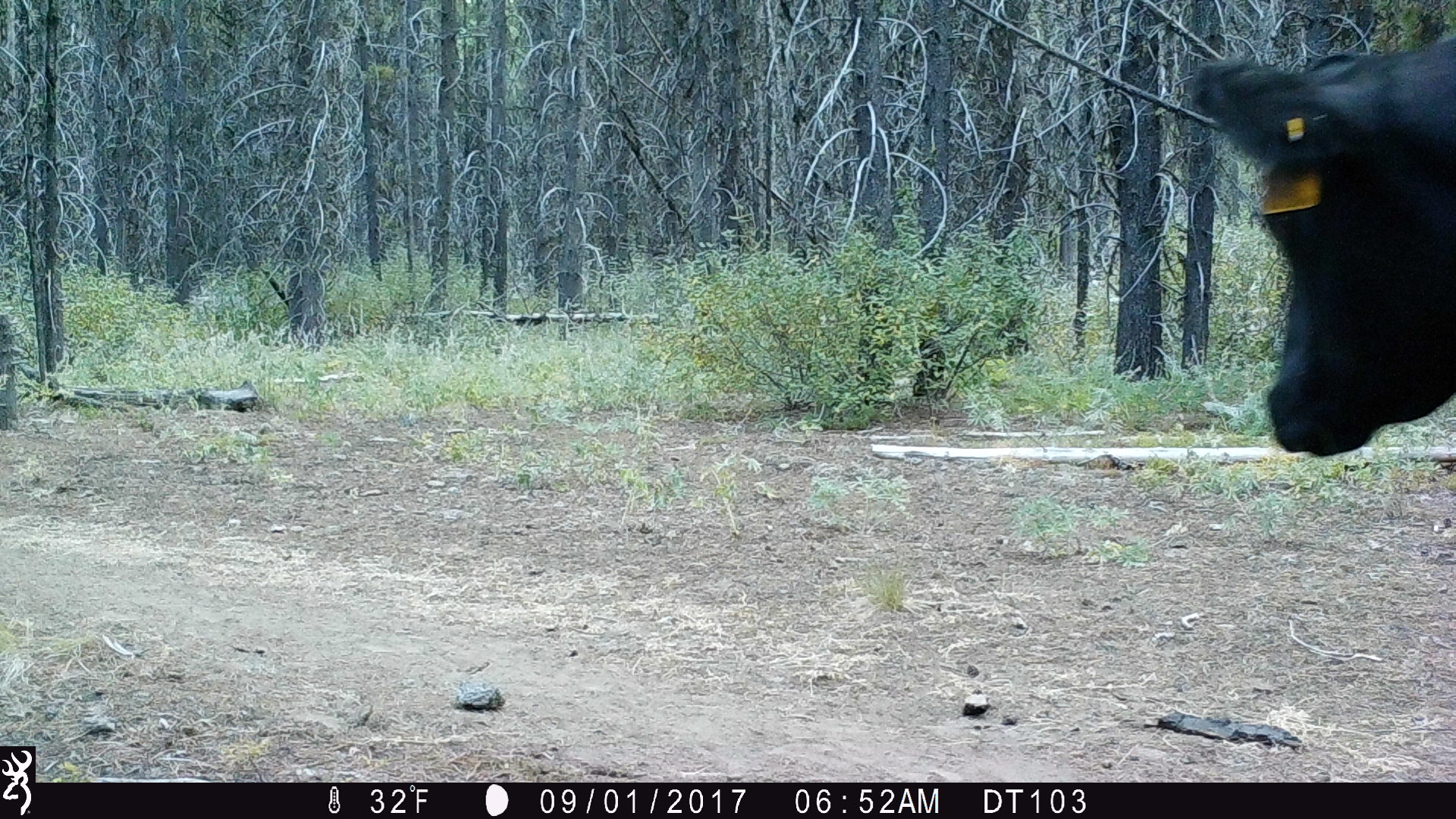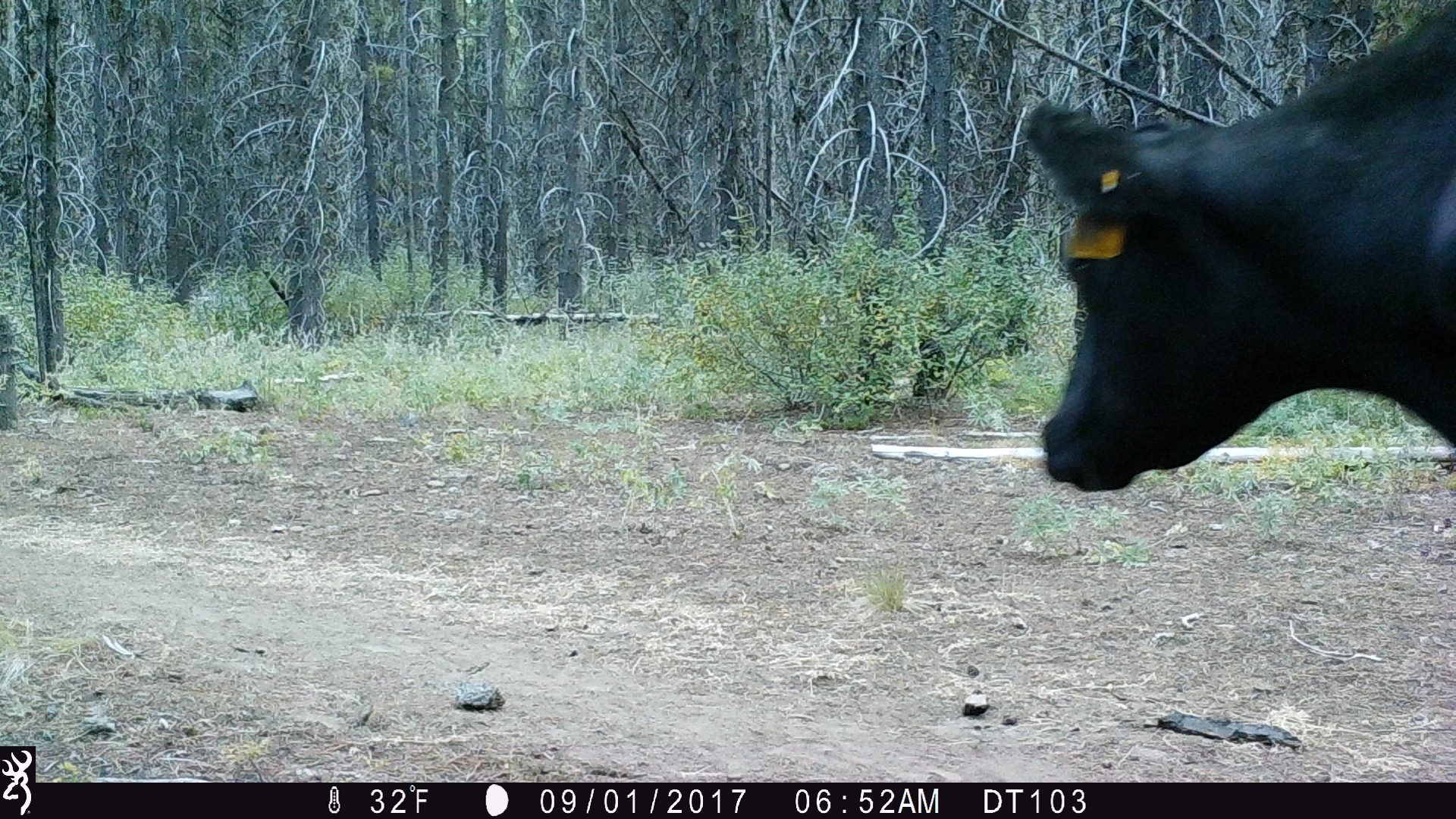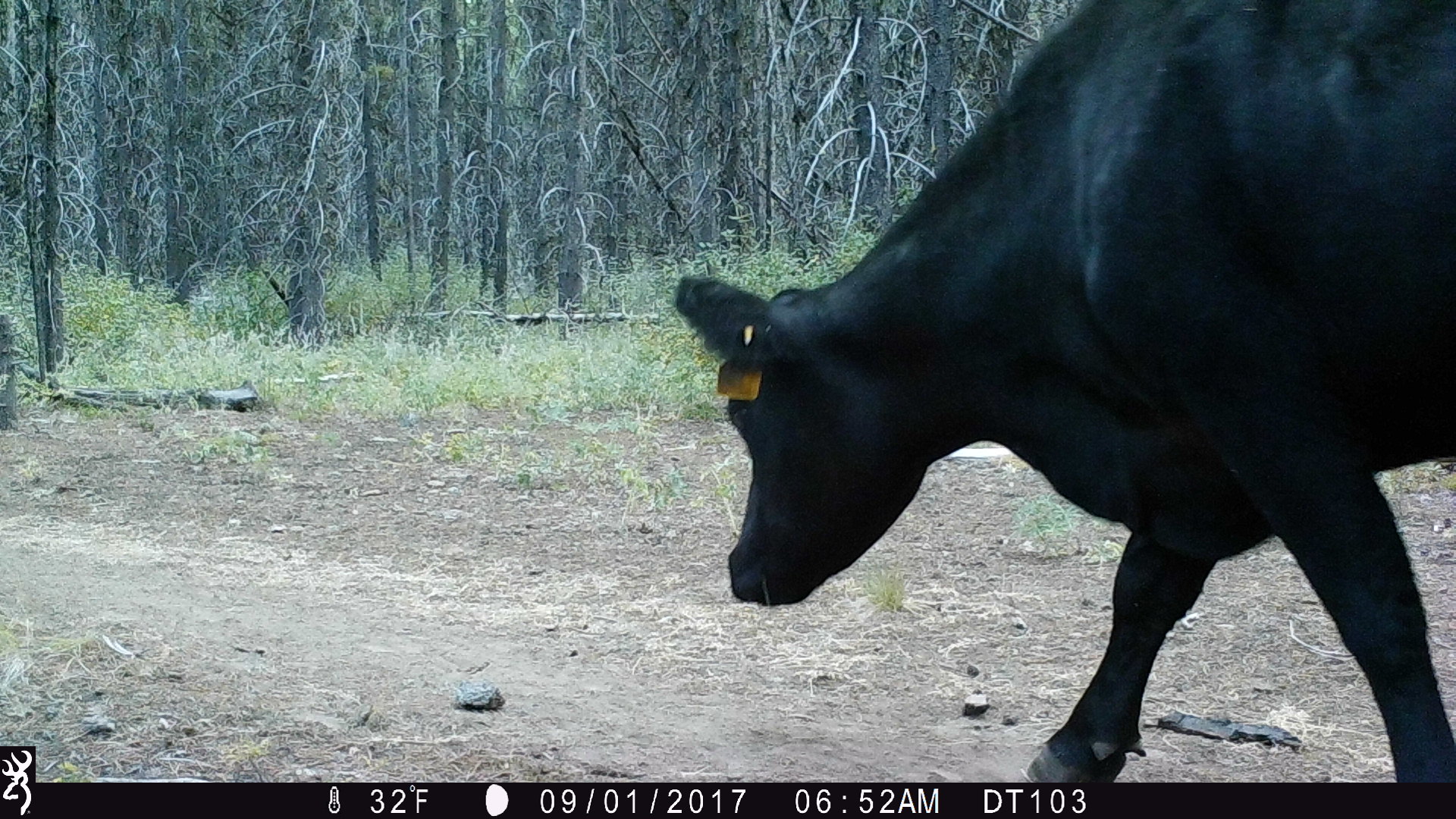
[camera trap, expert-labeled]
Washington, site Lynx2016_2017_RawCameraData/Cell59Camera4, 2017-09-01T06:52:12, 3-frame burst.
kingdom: Animalia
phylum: Chordata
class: Mammalia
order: Artiodactyla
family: Bovidae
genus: Bos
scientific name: Bos taurus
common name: domestic cattle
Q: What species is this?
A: Domestic cattle (Bos taurus).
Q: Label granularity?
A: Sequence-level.